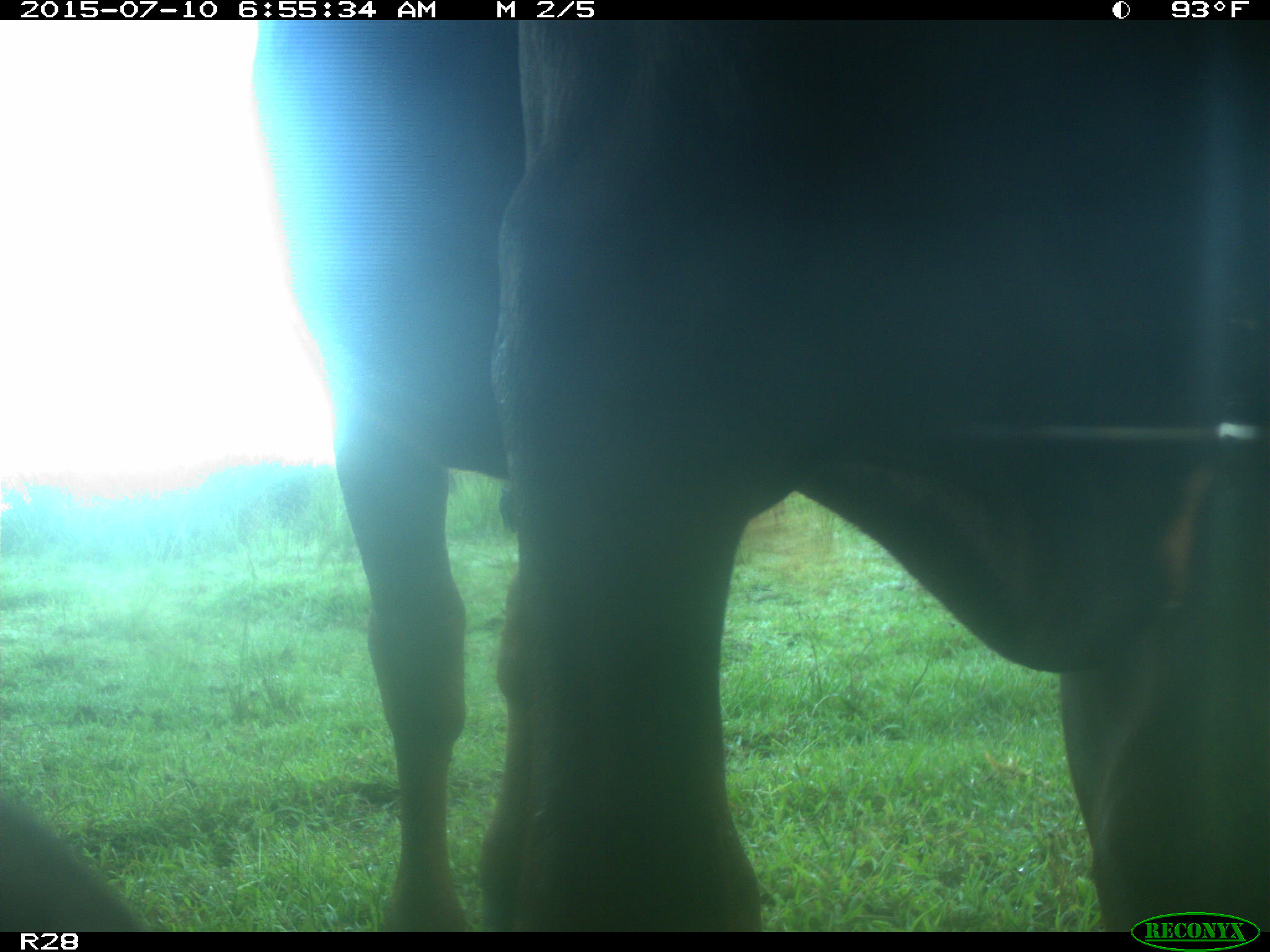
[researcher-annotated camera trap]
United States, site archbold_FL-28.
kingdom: Animalia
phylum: Chordata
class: Mammalia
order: Artiodactyla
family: Bovidae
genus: Bos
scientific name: Bos taurus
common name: domestic cow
Bos taurus (domestic cow).